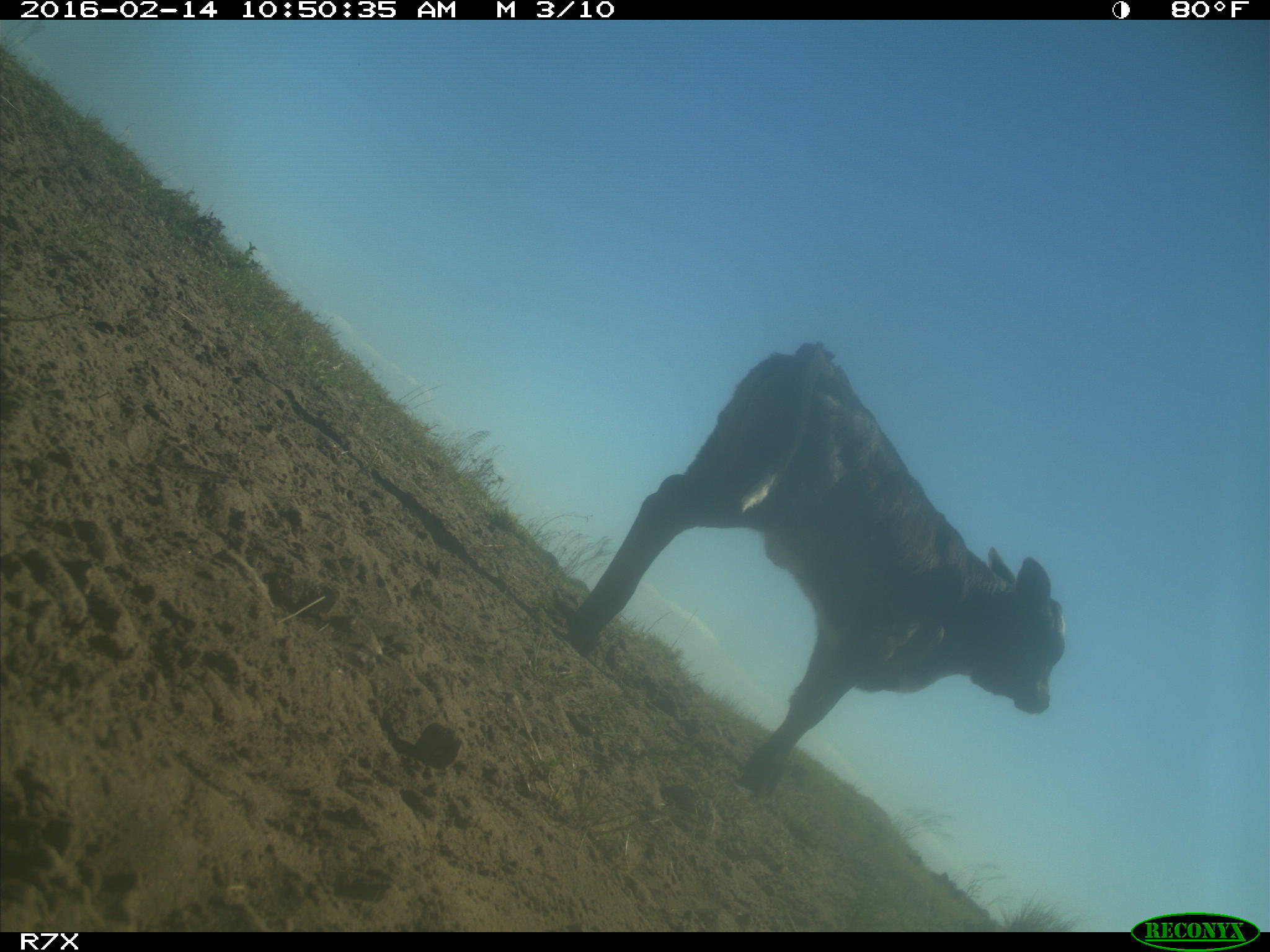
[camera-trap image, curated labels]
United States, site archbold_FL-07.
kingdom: Animalia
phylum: Chordata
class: Mammalia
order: Artiodactyla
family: Bovidae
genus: Bos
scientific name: Bos taurus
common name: domestic cow